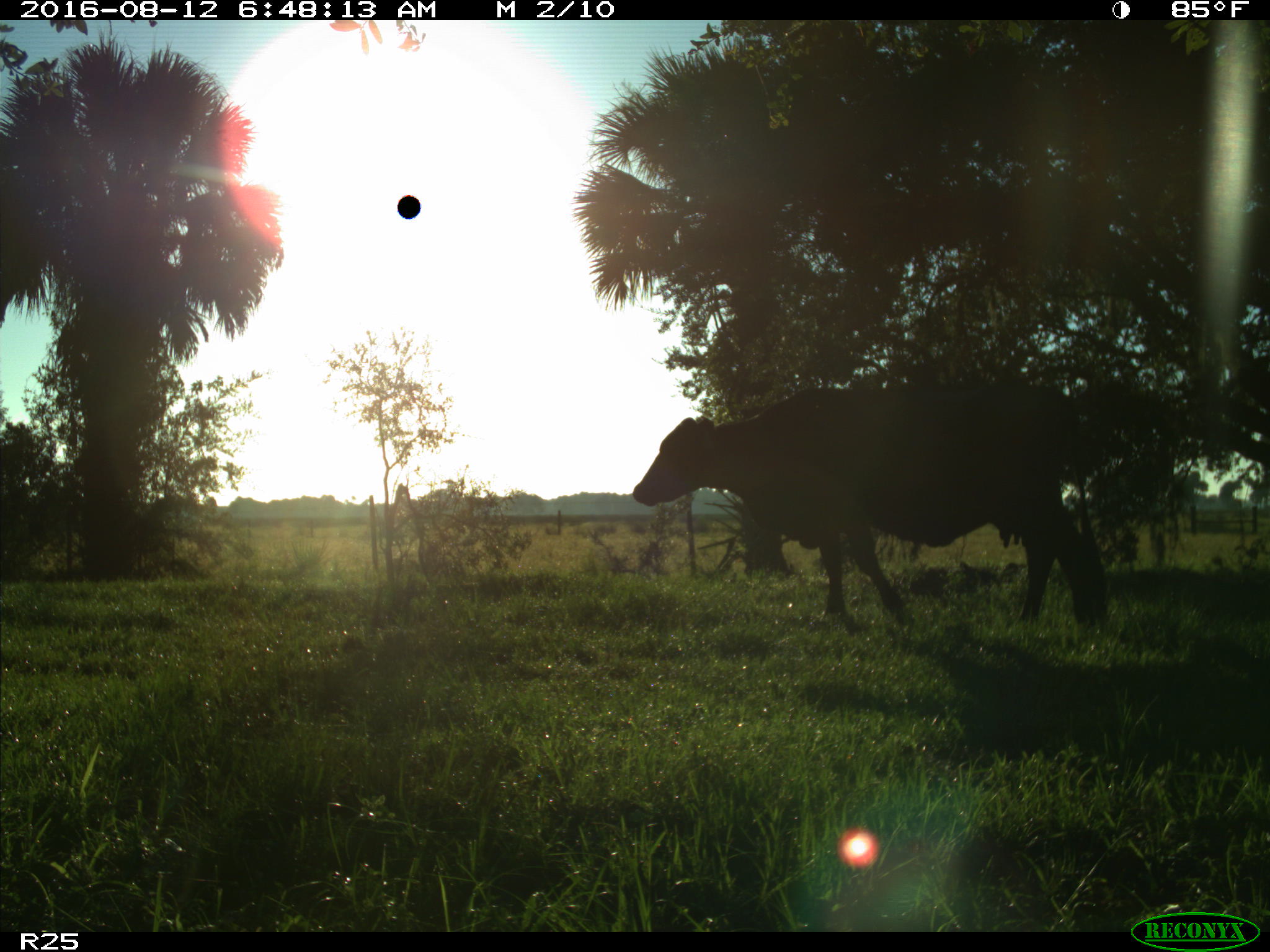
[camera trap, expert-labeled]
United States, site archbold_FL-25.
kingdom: Animalia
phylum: Chordata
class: Mammalia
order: Artiodactyla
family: Bovidae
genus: Bos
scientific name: Bos taurus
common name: domestic cow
Bos taurus (domestic cow).